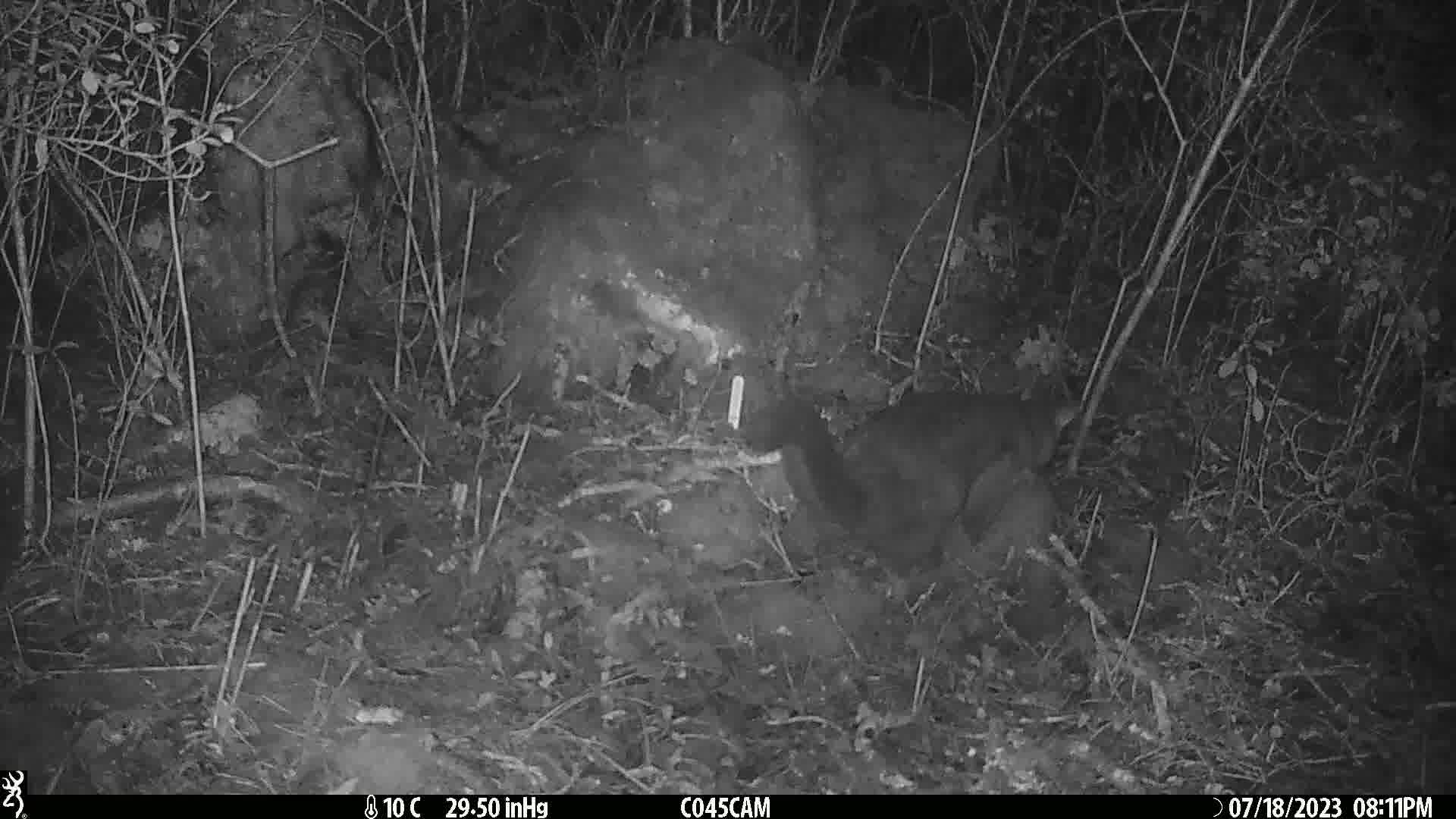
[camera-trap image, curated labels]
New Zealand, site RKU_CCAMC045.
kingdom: Animalia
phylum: Chordata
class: Mammalia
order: Diprotodontia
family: Phalangeridae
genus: Trichosurus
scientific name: Trichosurus vulpecula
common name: common brushtail possum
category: possum